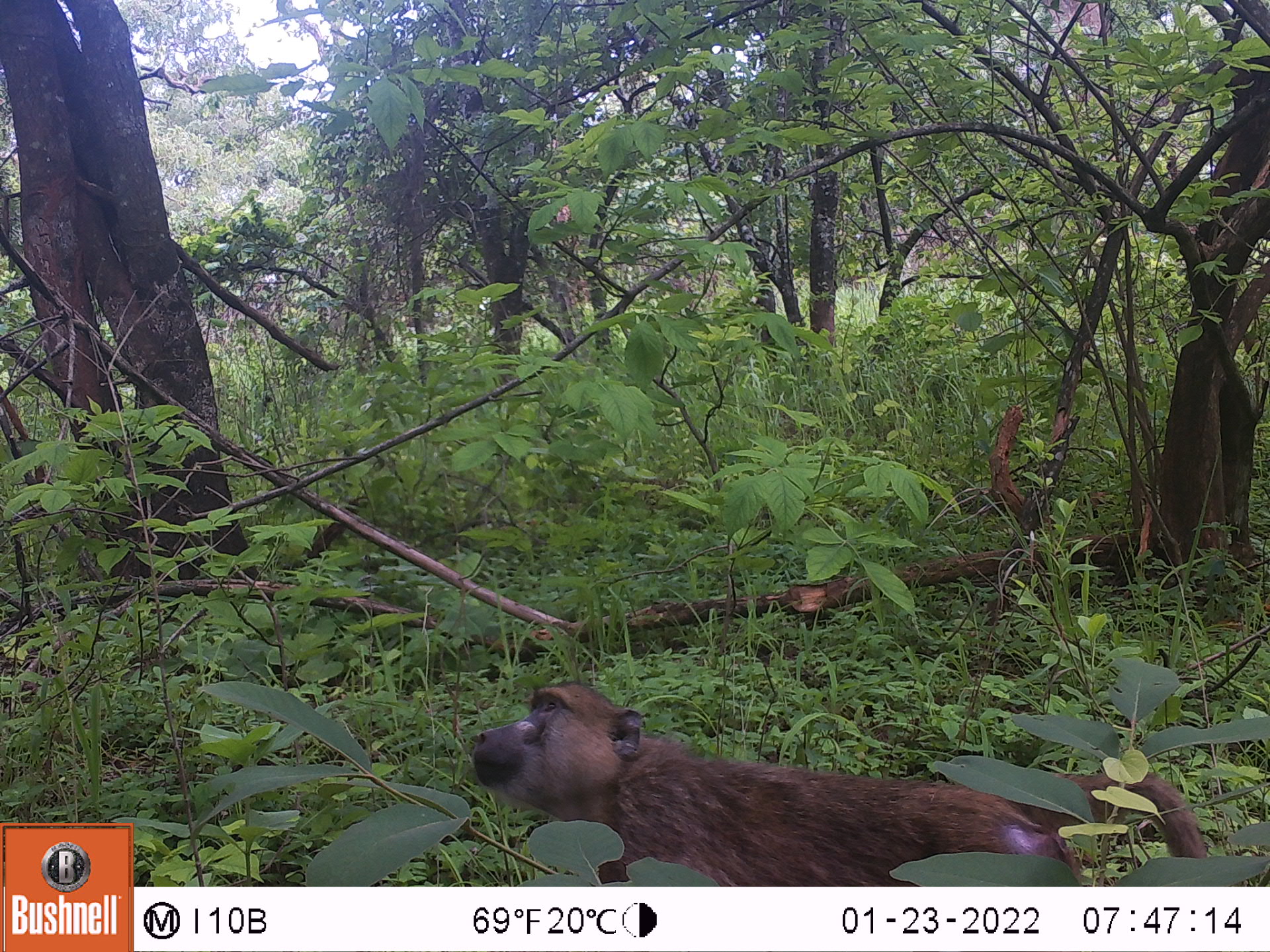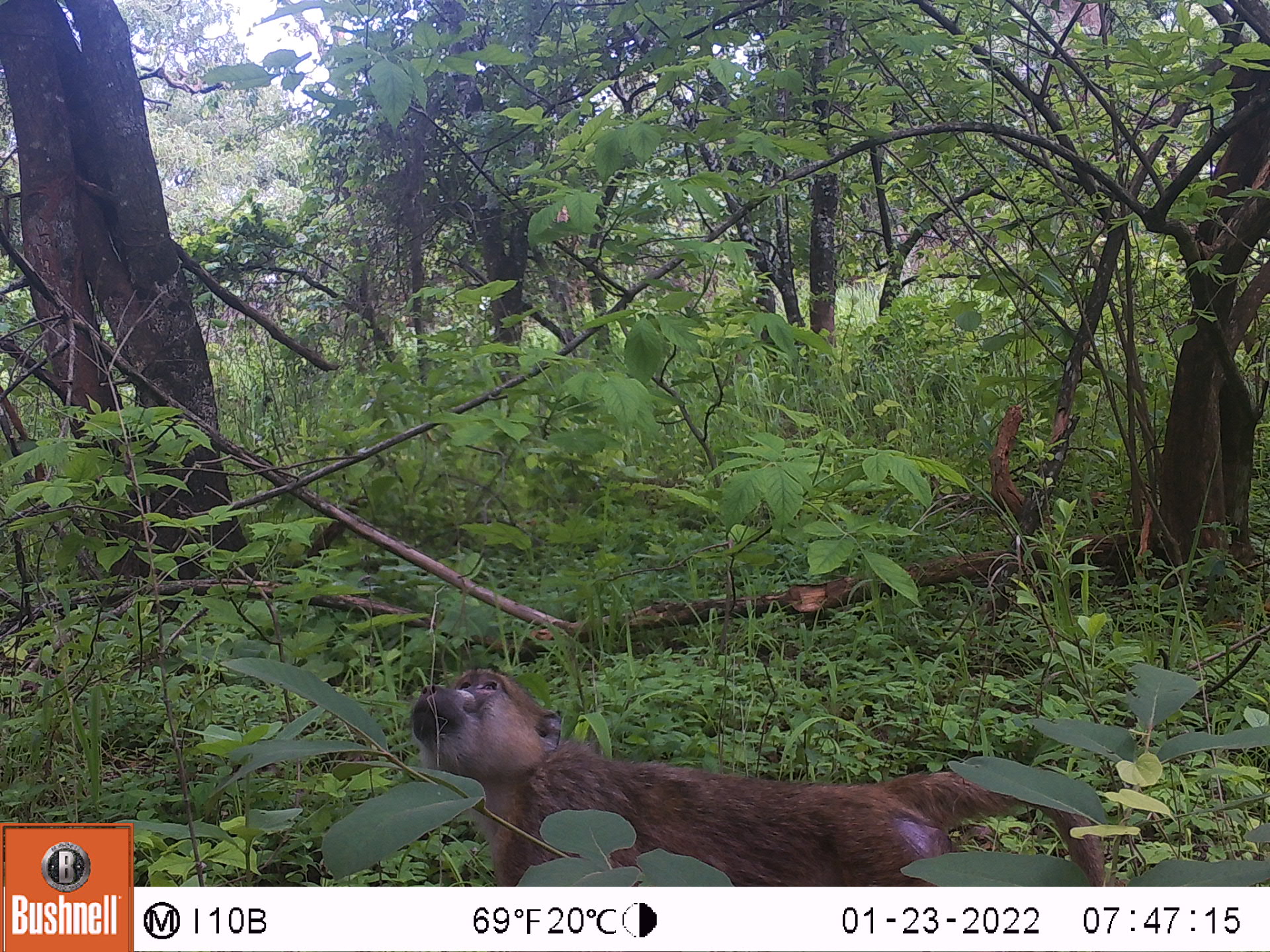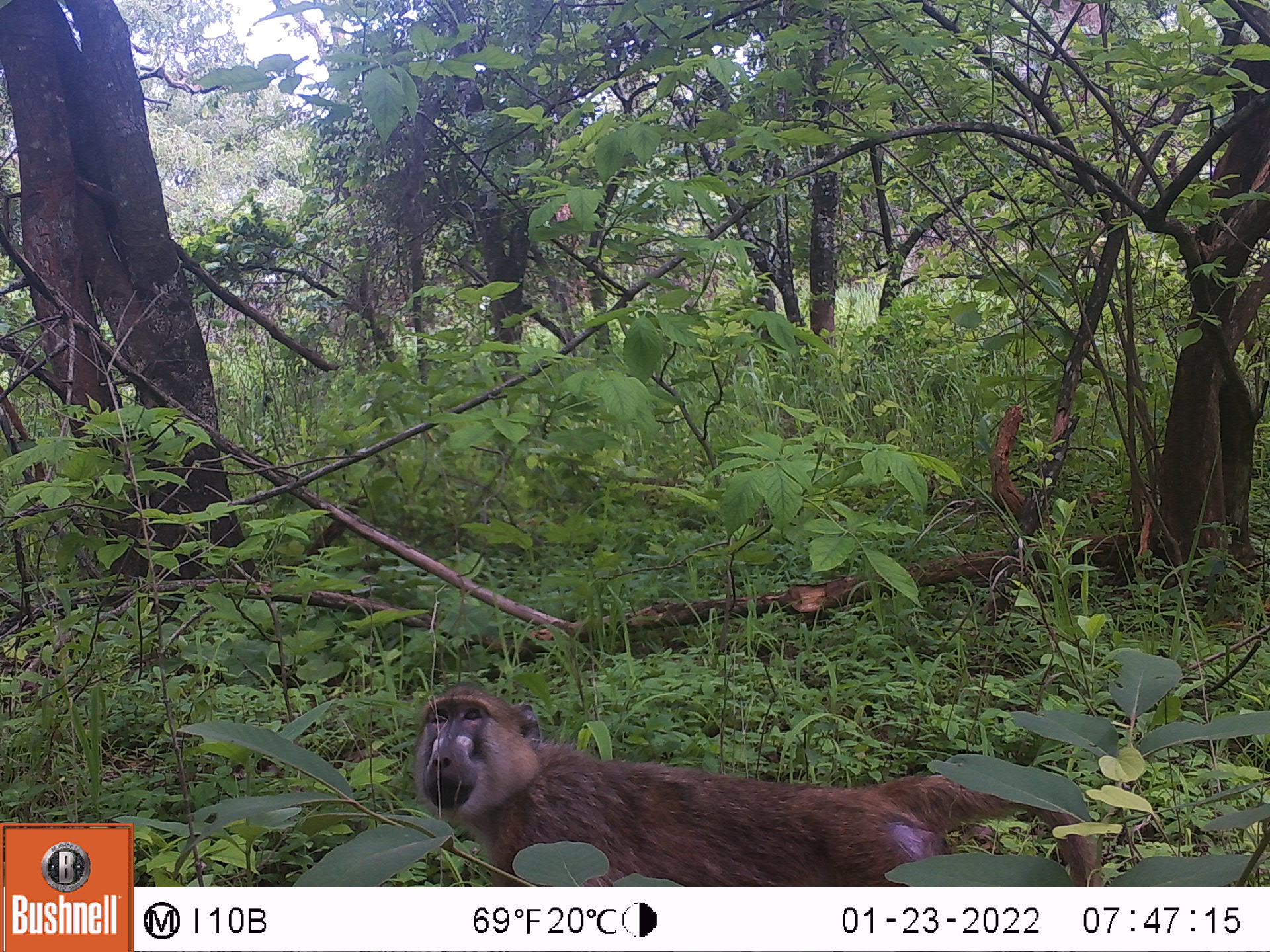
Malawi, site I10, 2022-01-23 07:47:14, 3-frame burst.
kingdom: Animalia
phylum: Chordata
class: Mammalia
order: Primates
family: Cercopithecidae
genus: Papio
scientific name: Papio cynocephalus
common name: yellow baboon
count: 1